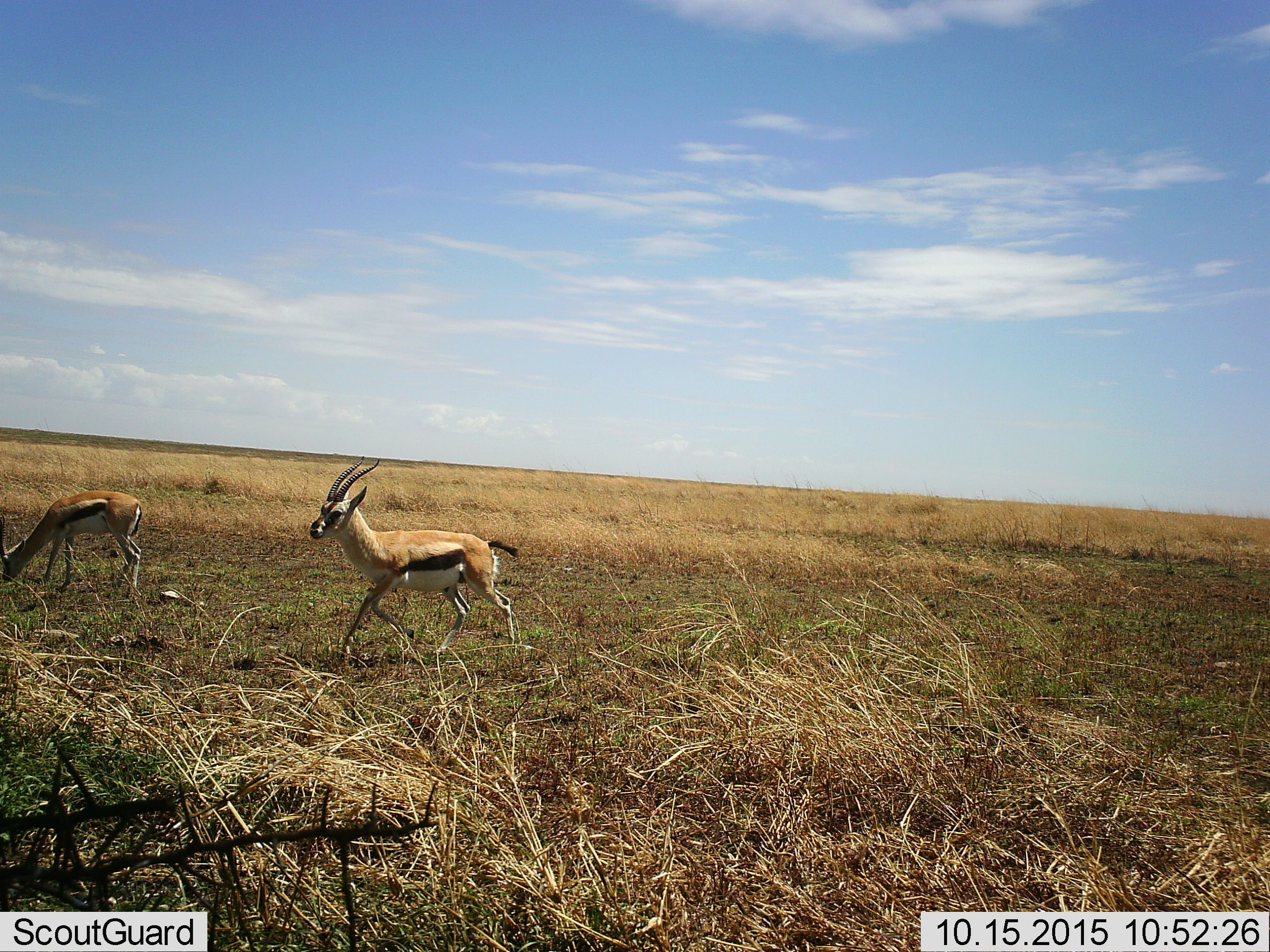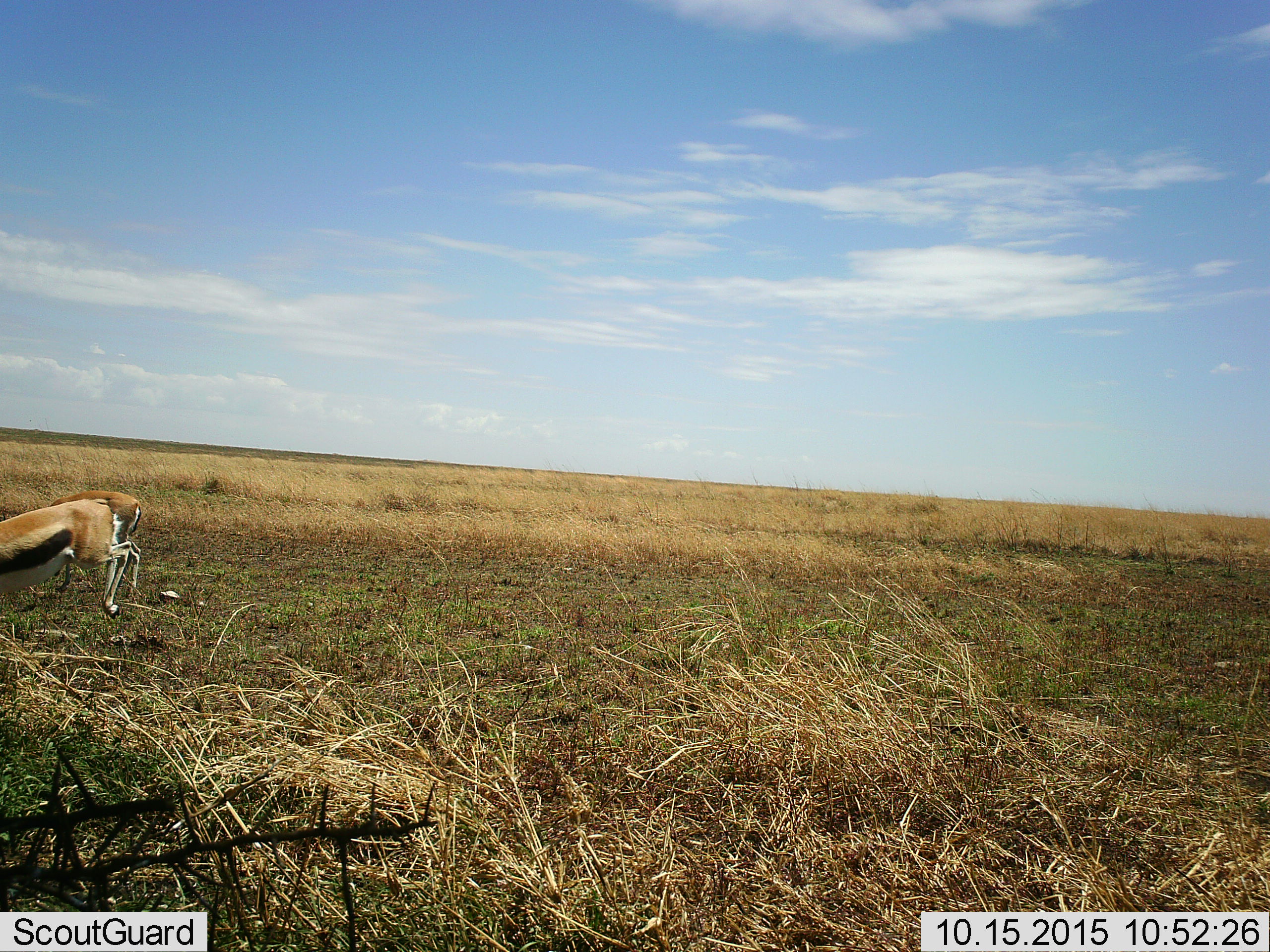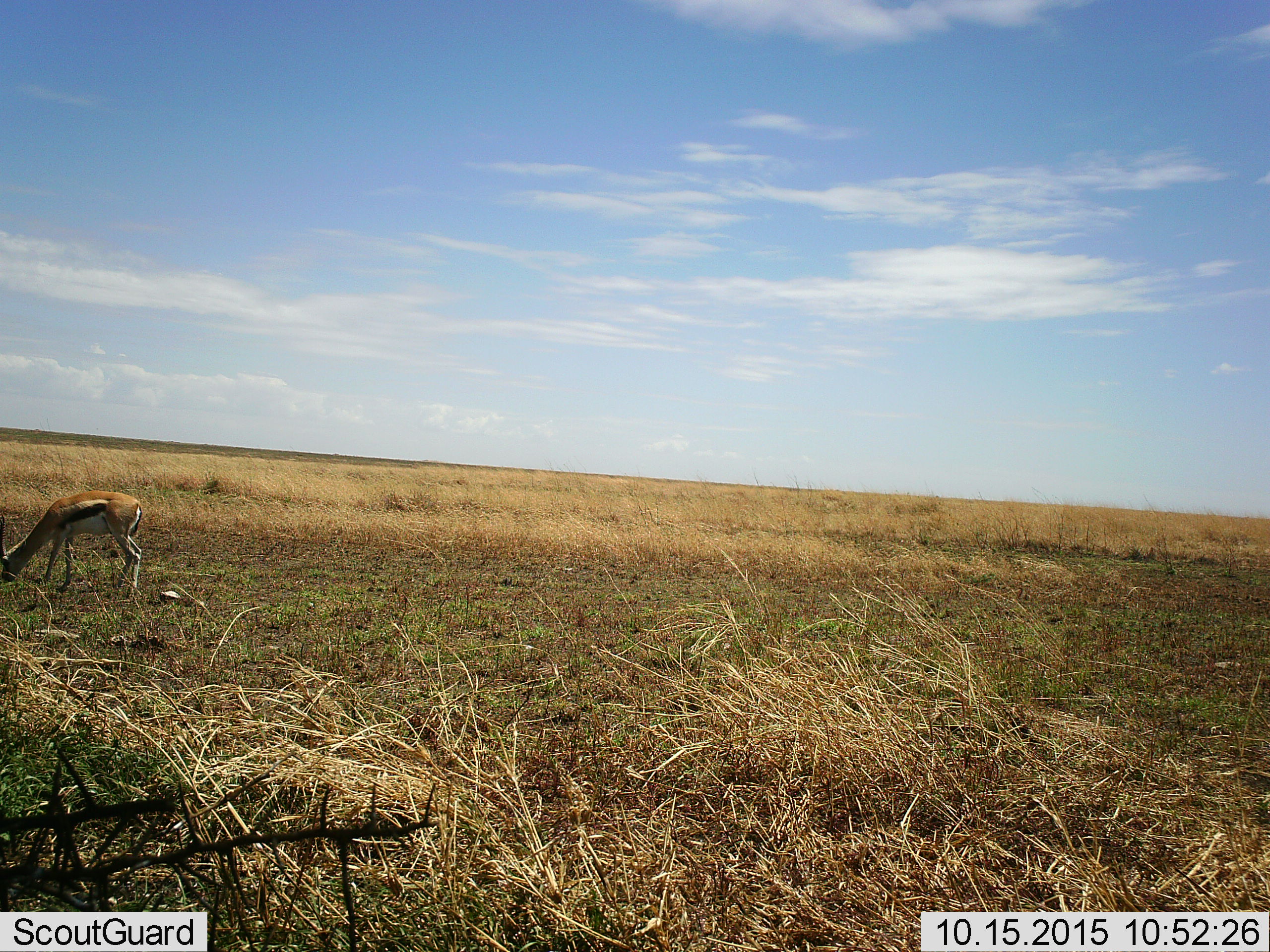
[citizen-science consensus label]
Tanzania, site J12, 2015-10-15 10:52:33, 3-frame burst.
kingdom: Animalia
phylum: Chordata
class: Mammalia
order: Artiodactyla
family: Bovidae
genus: Eudorcas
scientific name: Eudorcas thomsonii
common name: thomson's gazelle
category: gazellethomsons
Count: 2.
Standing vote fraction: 29%.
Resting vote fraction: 0%.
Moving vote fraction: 100%.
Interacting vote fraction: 0%.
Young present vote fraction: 0%.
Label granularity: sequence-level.